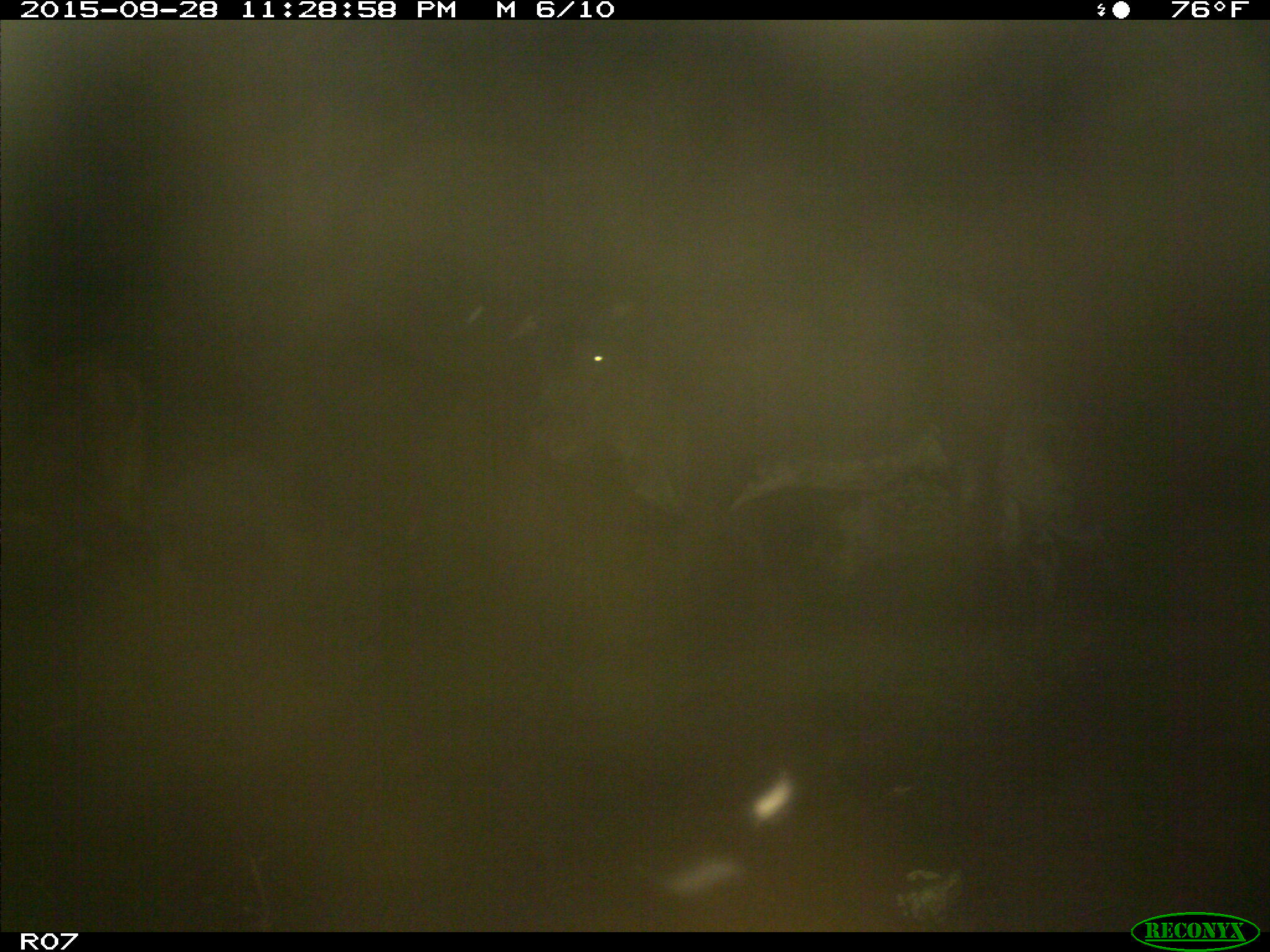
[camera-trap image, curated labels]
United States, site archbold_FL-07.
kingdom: Animalia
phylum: Chordata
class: Mammalia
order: Artiodactyla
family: Bovidae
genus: Bos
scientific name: Bos taurus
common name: domestic cow